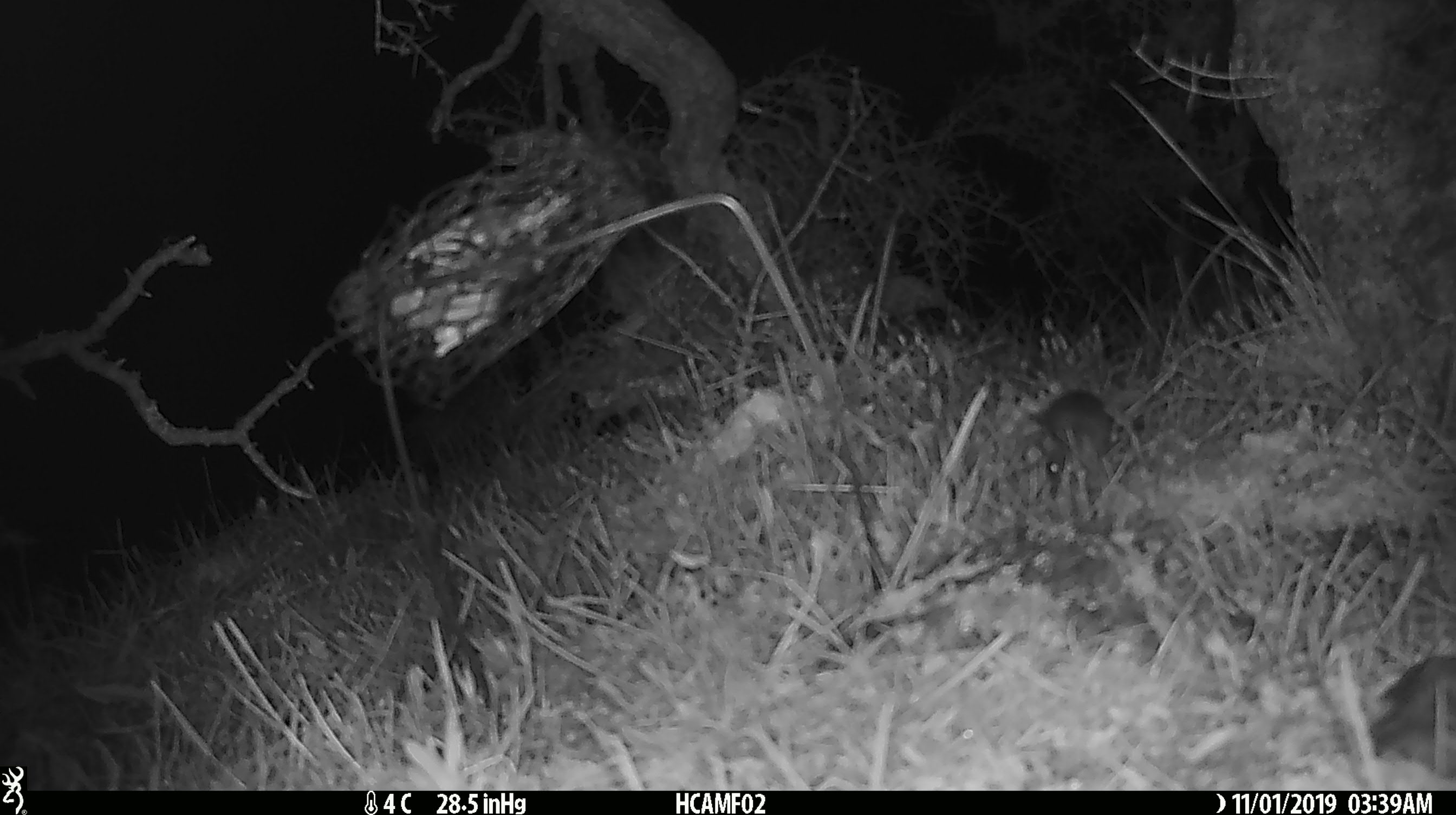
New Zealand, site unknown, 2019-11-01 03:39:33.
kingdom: Animalia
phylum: Chordata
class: Mammalia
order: Rodentia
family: Muridae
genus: Mus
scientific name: Mus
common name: mouse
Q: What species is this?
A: Mouse (Mus).